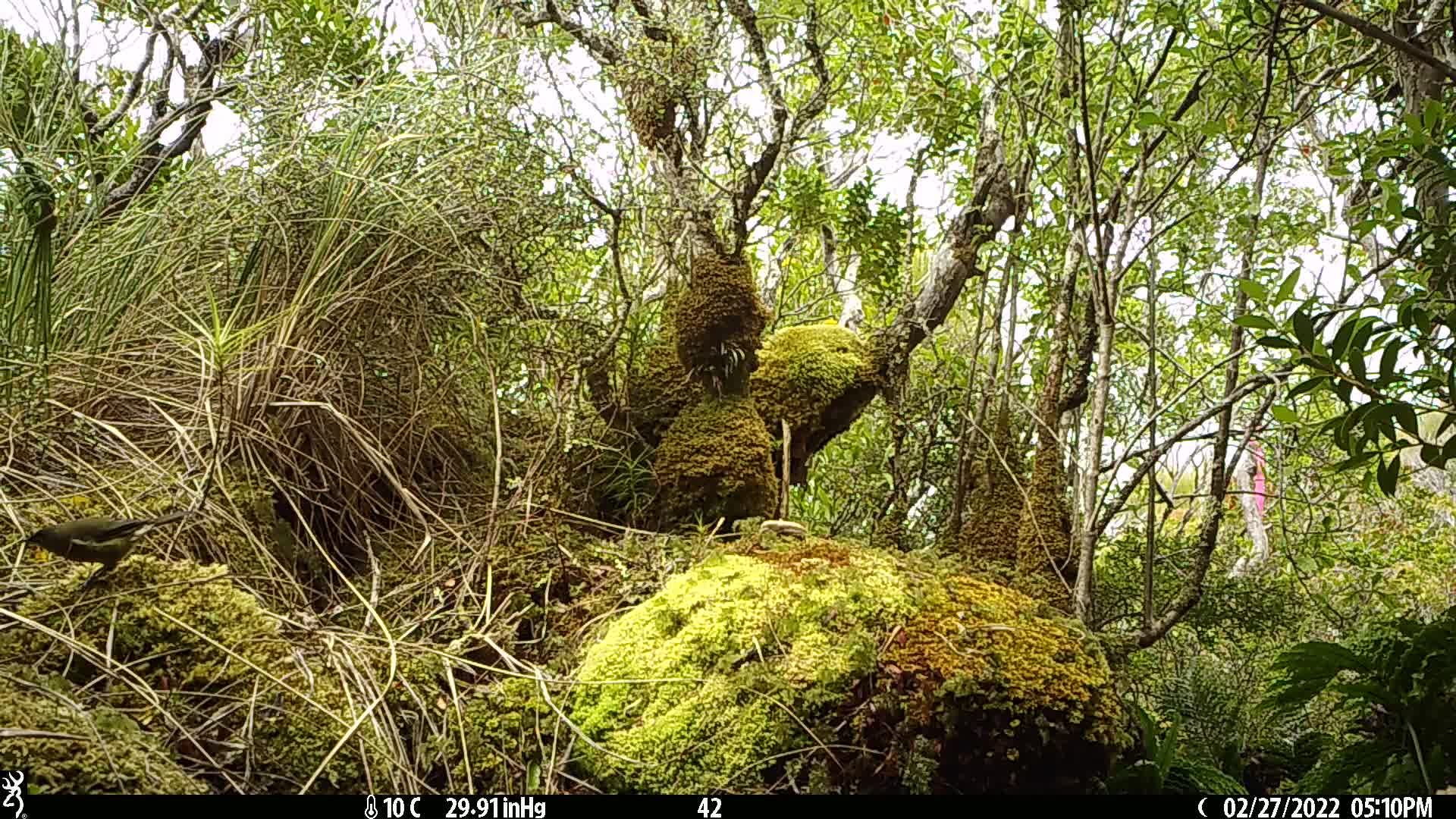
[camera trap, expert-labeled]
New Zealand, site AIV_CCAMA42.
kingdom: Animalia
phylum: Chordata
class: Aves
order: Passeriformes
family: Meliphagidae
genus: Anthornis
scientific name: Anthornis melanura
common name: new zealand bellbird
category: bellbird